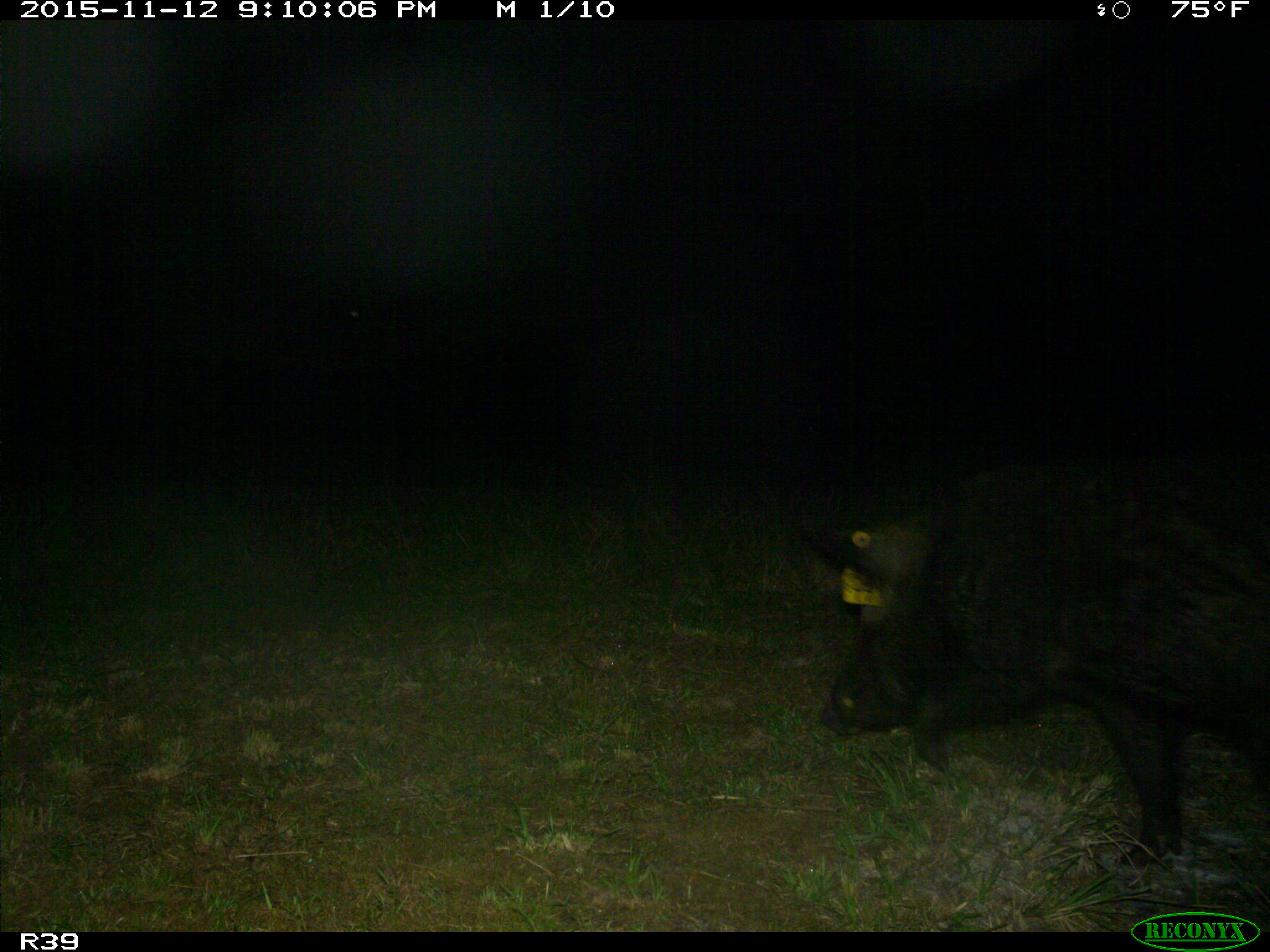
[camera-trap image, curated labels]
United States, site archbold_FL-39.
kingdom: Animalia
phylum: Chordata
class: Mammalia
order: Artiodactyla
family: Suidae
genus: Sus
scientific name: Sus scrofa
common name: wild boar